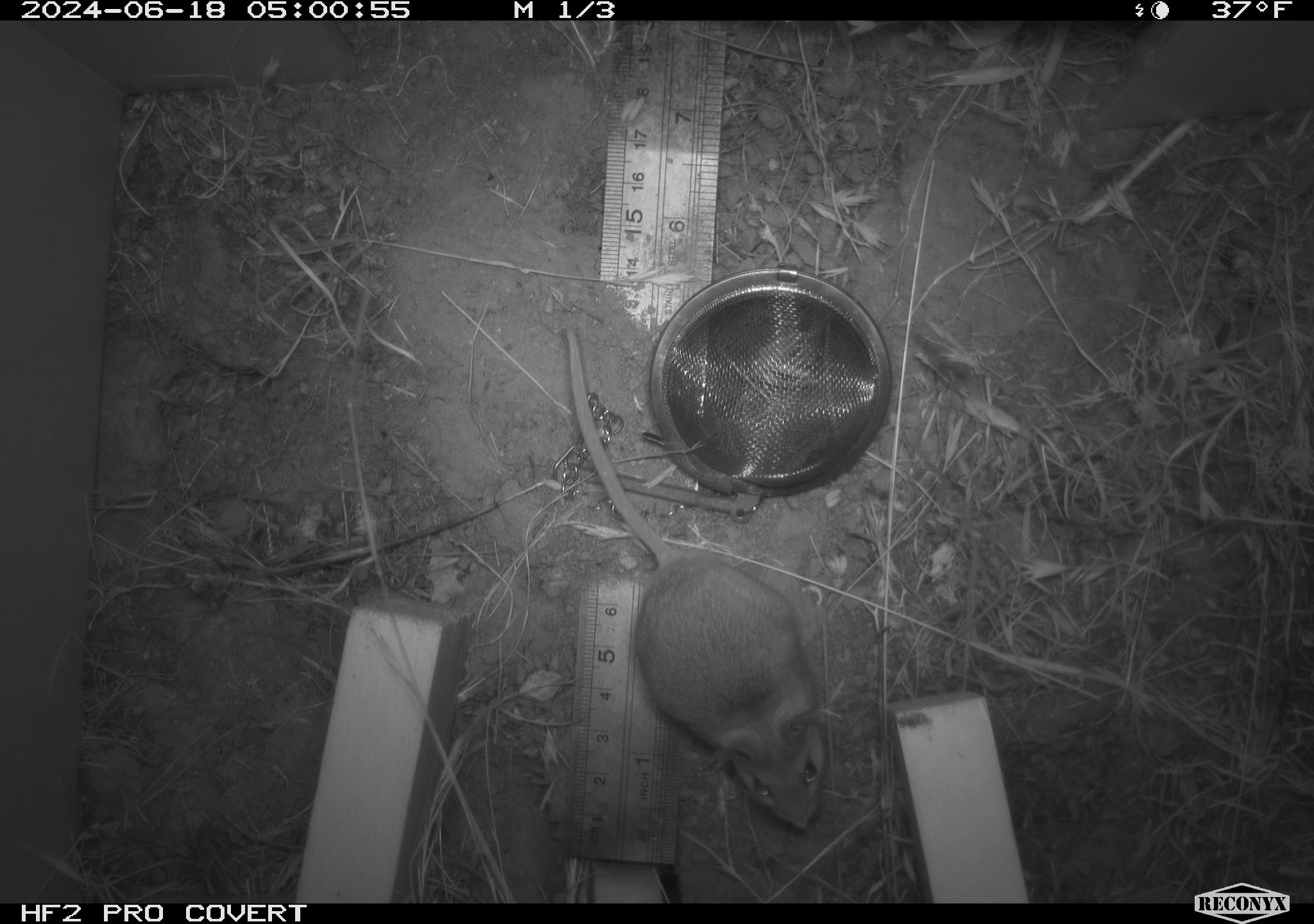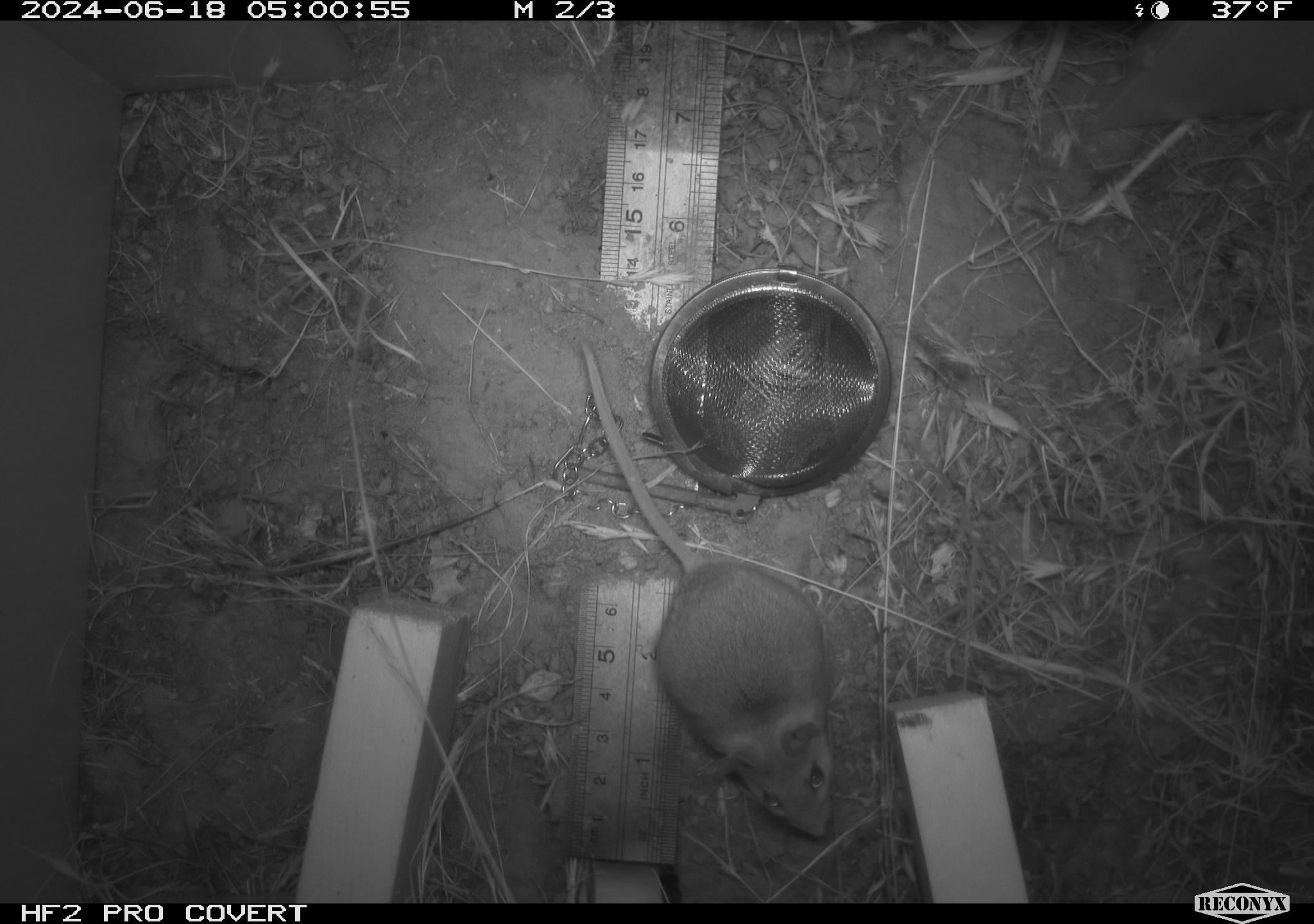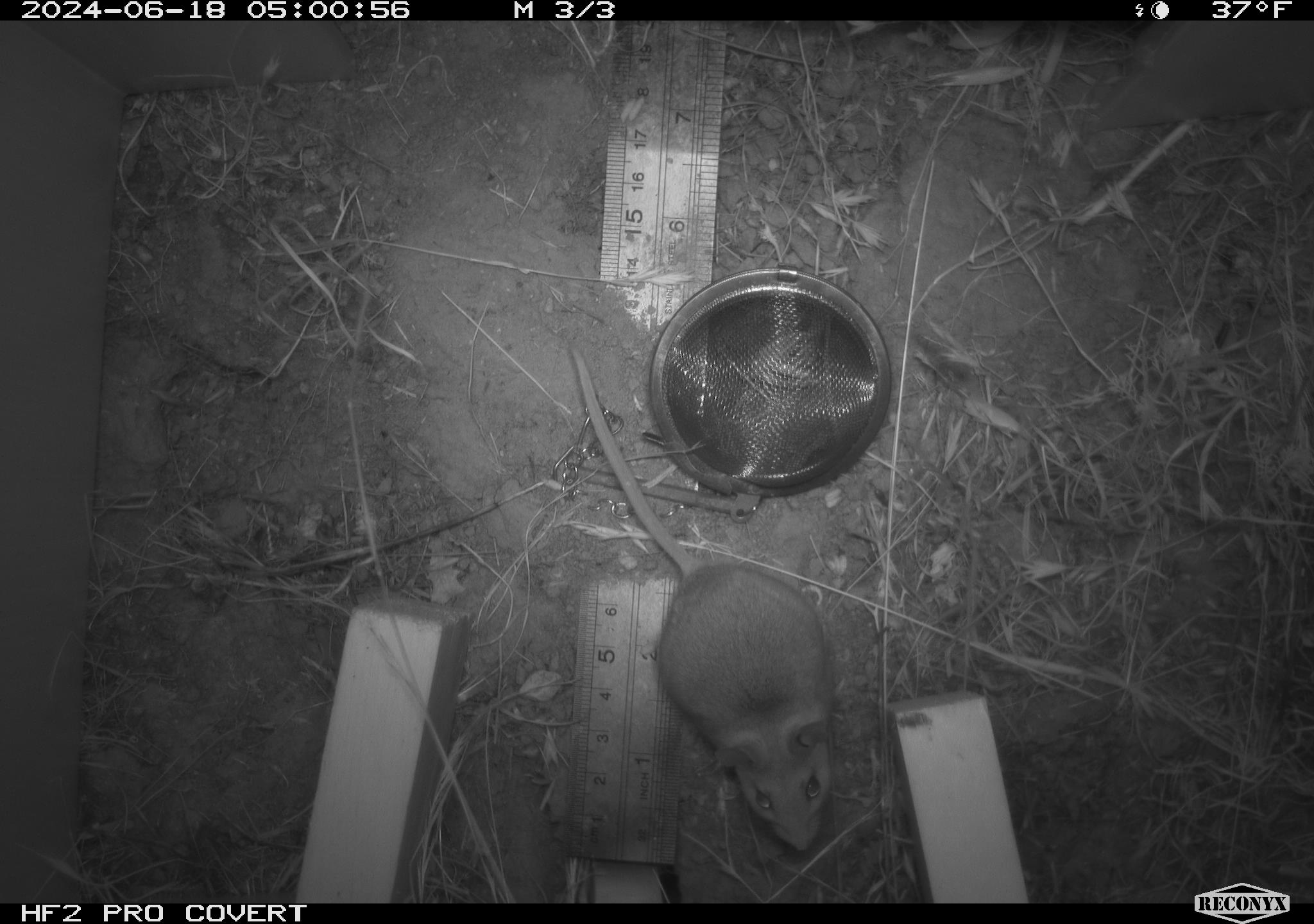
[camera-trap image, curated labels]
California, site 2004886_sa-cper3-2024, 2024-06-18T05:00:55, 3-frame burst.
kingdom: Animalia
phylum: Chordata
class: Mammalia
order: Rodentia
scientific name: Rodentia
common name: rodent